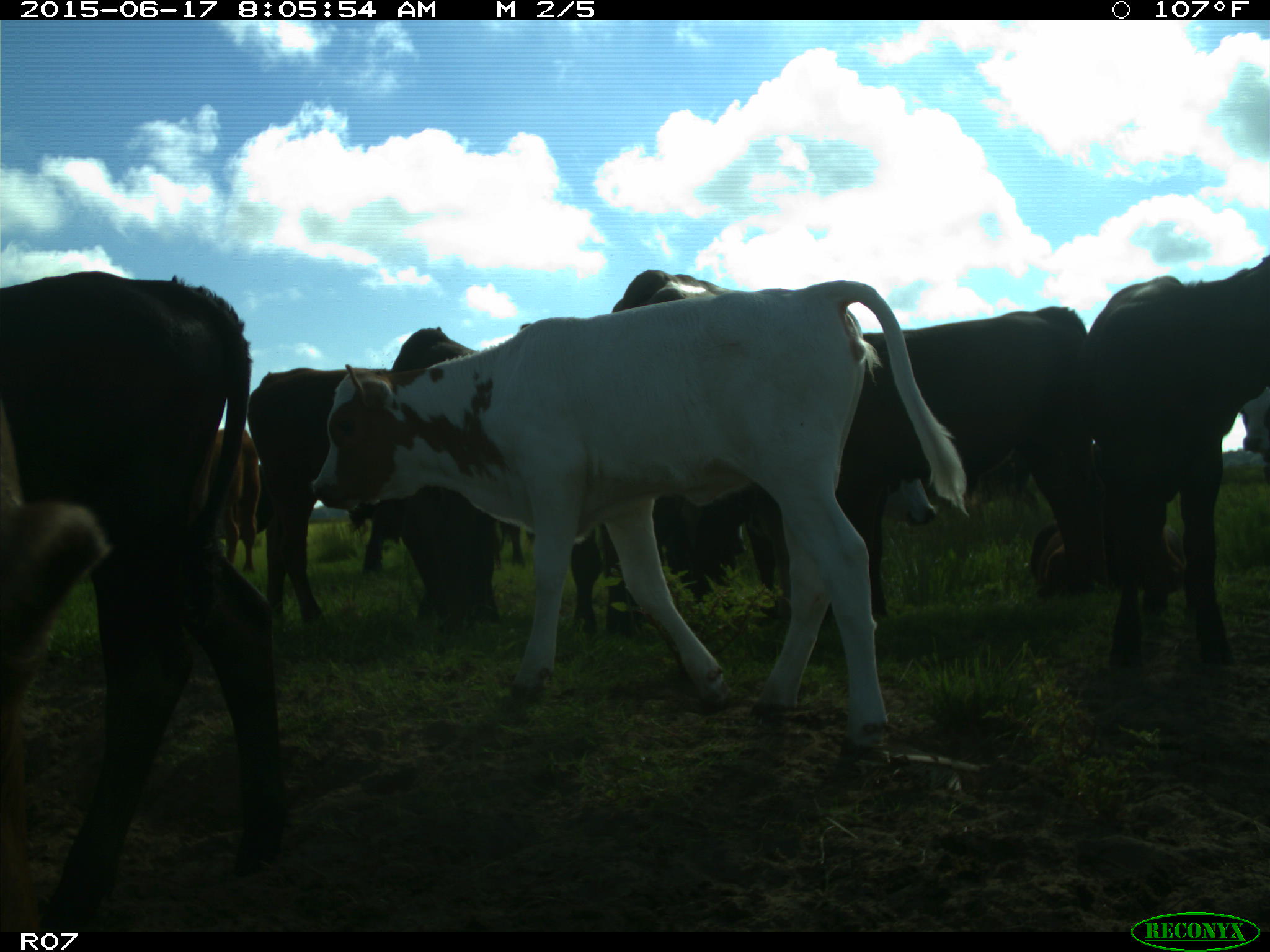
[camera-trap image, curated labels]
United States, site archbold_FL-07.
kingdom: Animalia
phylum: Chordata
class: Mammalia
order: Artiodactyla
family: Bovidae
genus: Bos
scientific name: Bos taurus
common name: domestic cow